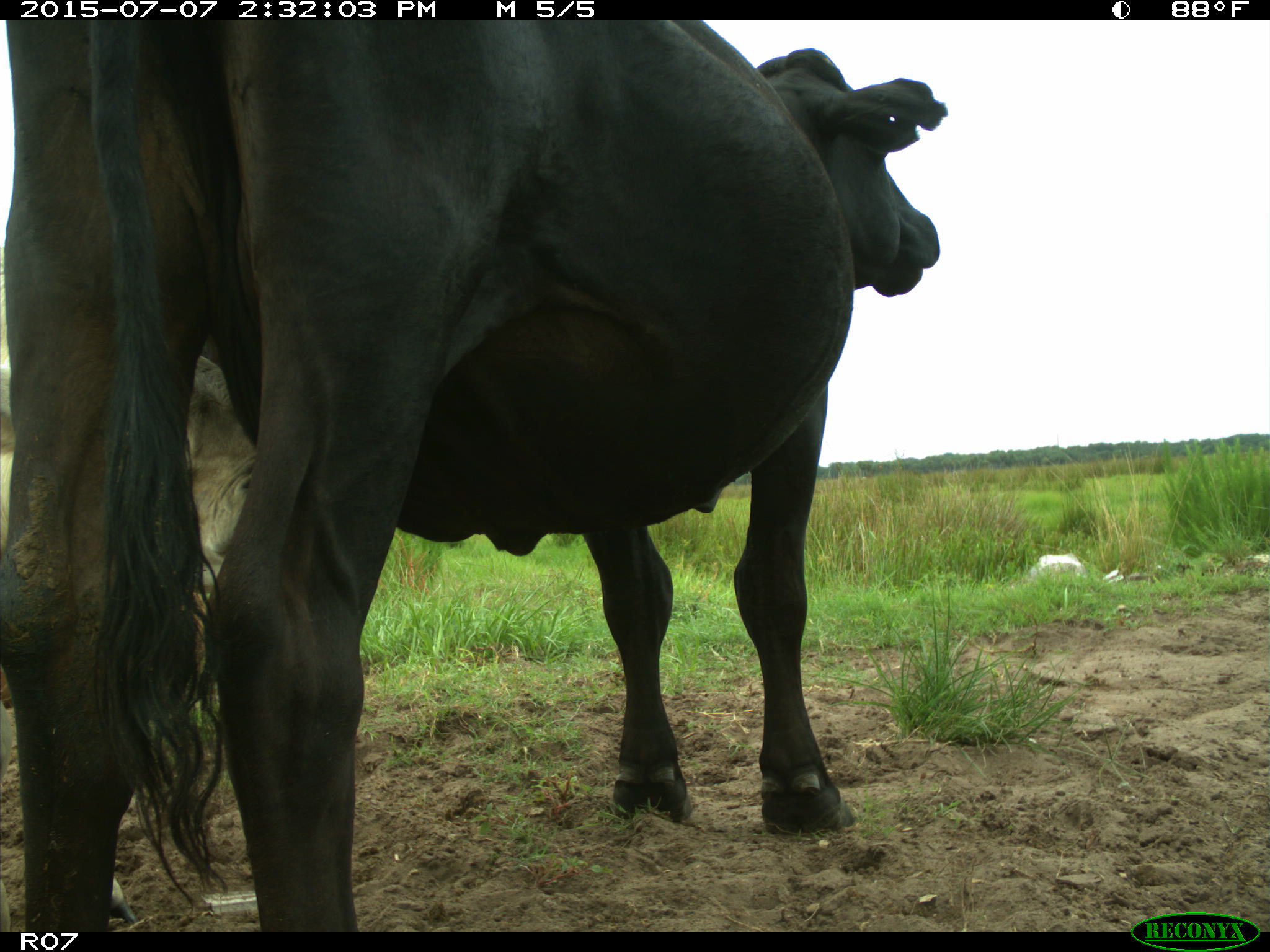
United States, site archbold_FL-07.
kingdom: Animalia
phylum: Chordata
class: Mammalia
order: Artiodactyla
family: Bovidae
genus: Bos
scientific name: Bos taurus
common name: domestic cow